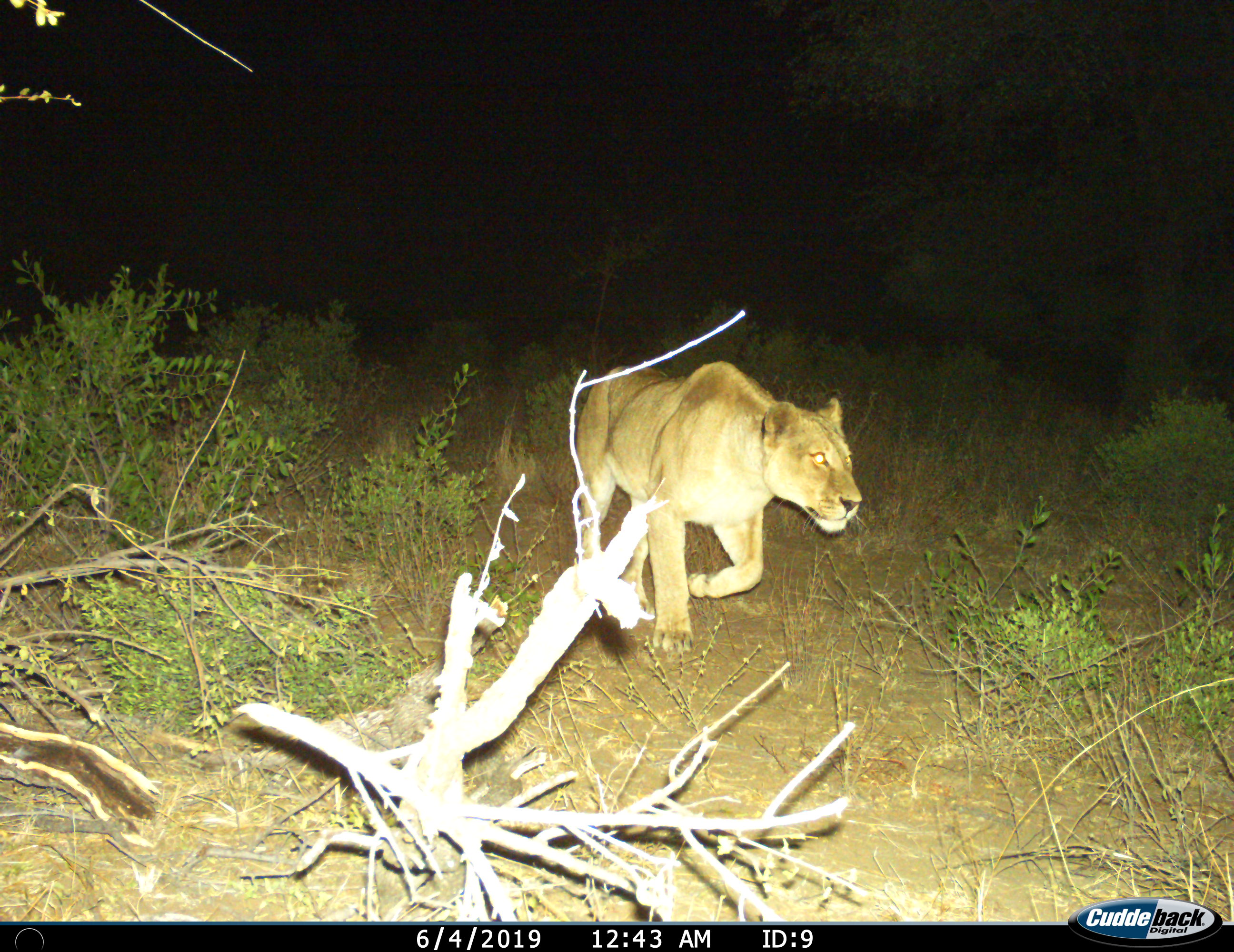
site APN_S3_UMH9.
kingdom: Animalia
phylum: Chordata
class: Mammalia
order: Carnivora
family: Felidae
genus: Panthera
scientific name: Panthera leo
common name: lion female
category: lionfemale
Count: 1.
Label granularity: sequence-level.